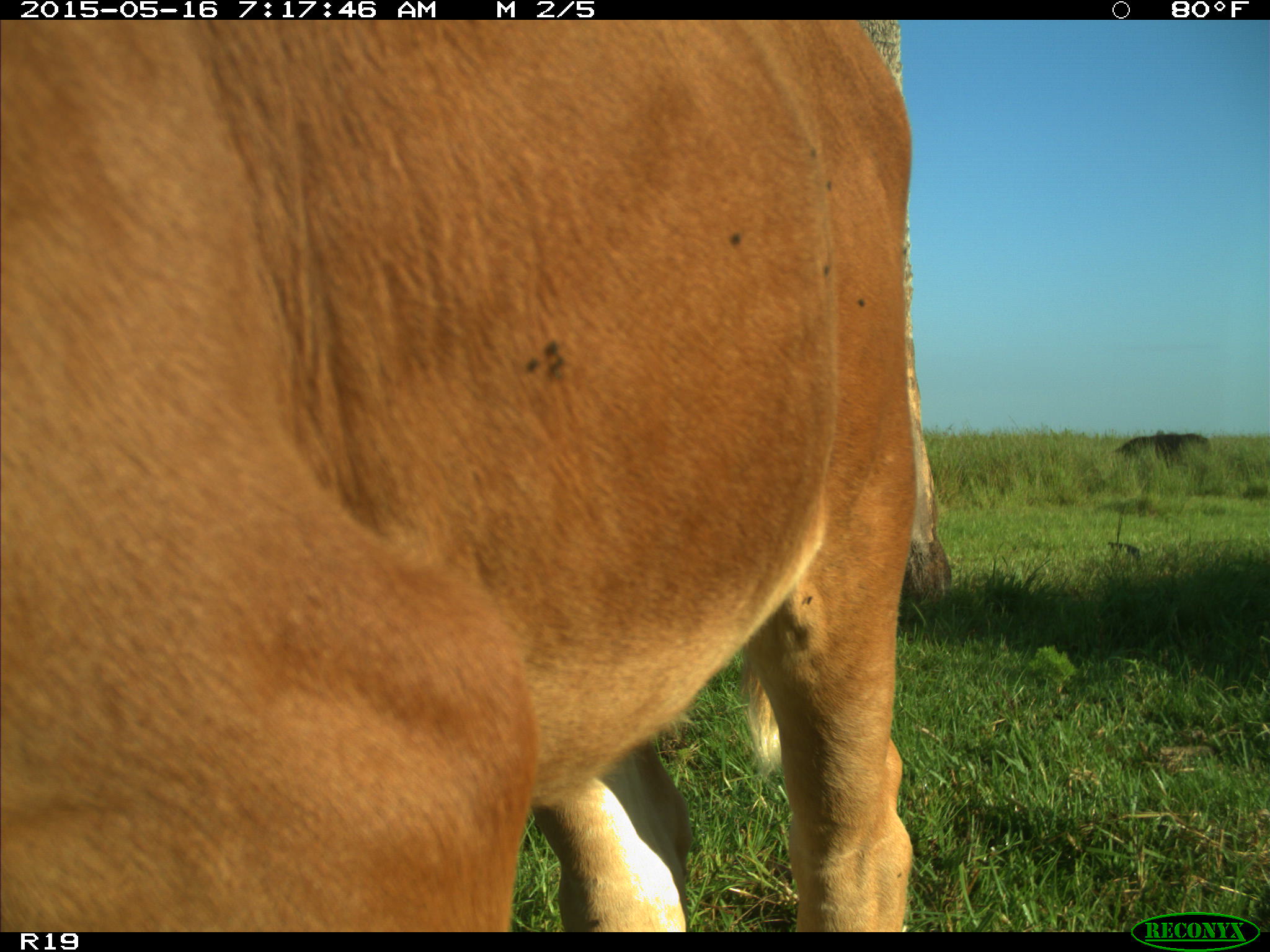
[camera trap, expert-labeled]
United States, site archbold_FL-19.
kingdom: Animalia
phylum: Chordata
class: Mammalia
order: Artiodactyla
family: Bovidae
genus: Bos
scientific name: Bos taurus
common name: domestic cow